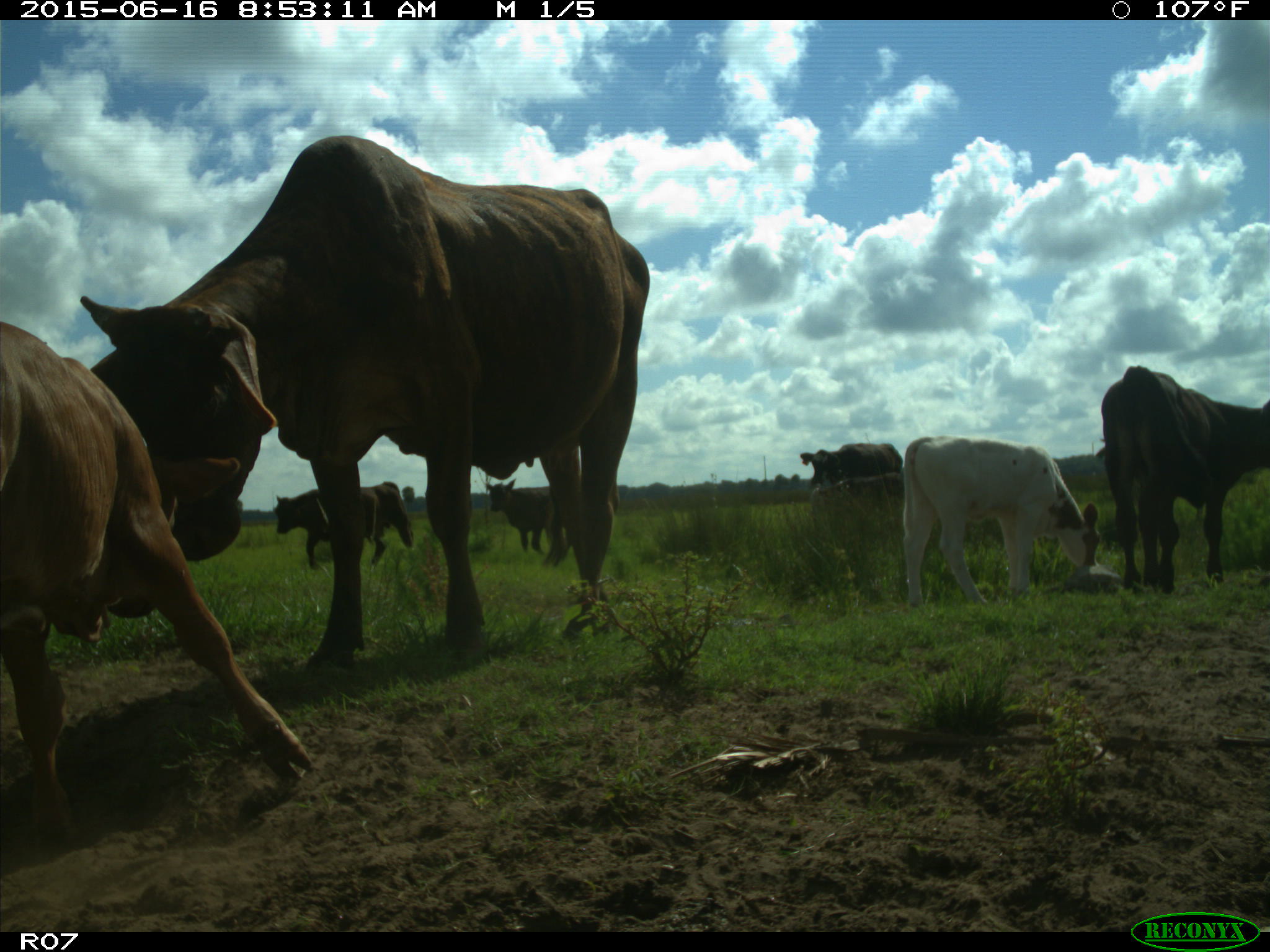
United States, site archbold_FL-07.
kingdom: Animalia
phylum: Chordata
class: Mammalia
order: Artiodactyla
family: Bovidae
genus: Bos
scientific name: Bos taurus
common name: domestic cow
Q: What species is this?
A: Bos taurus (domestic cow).